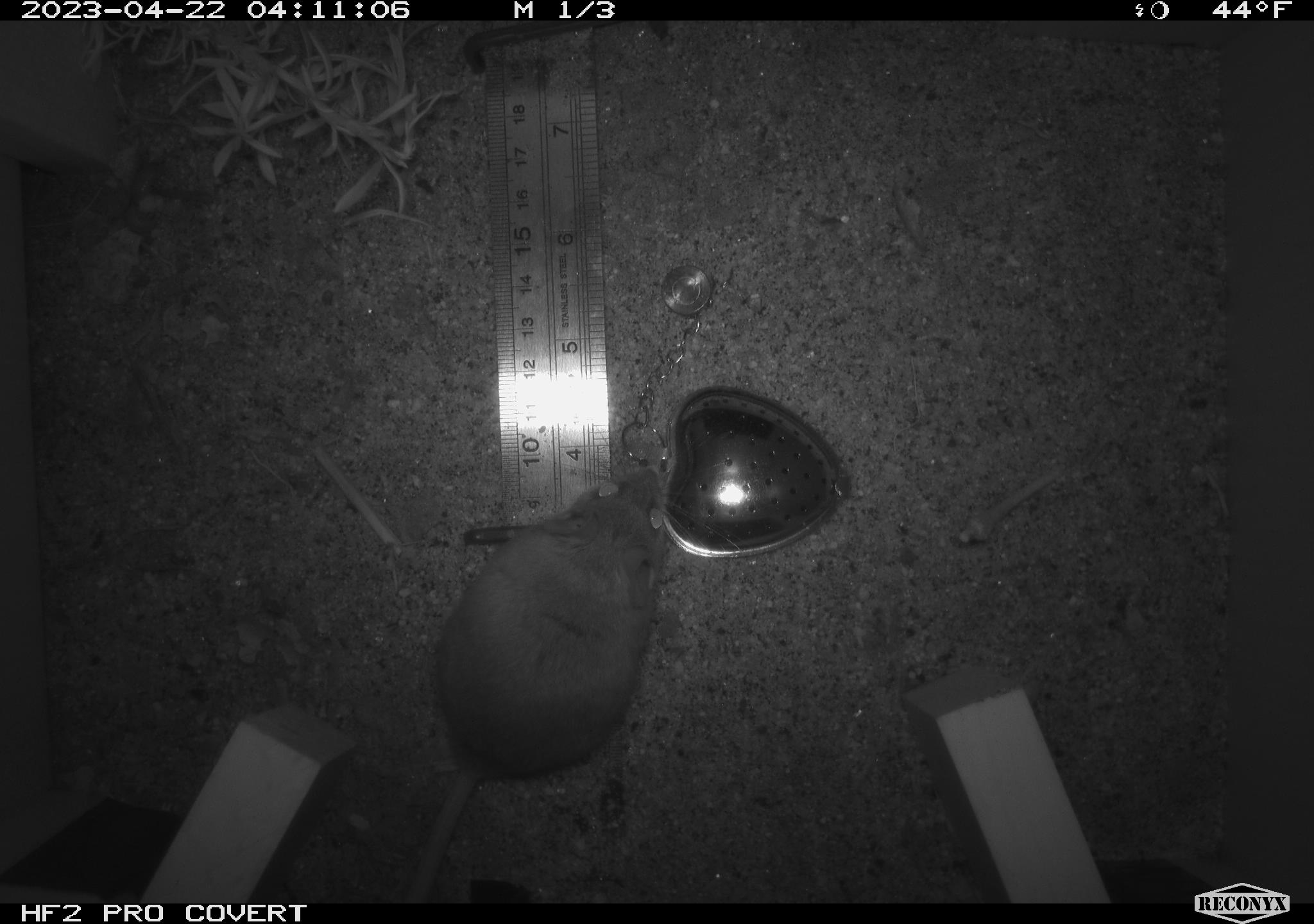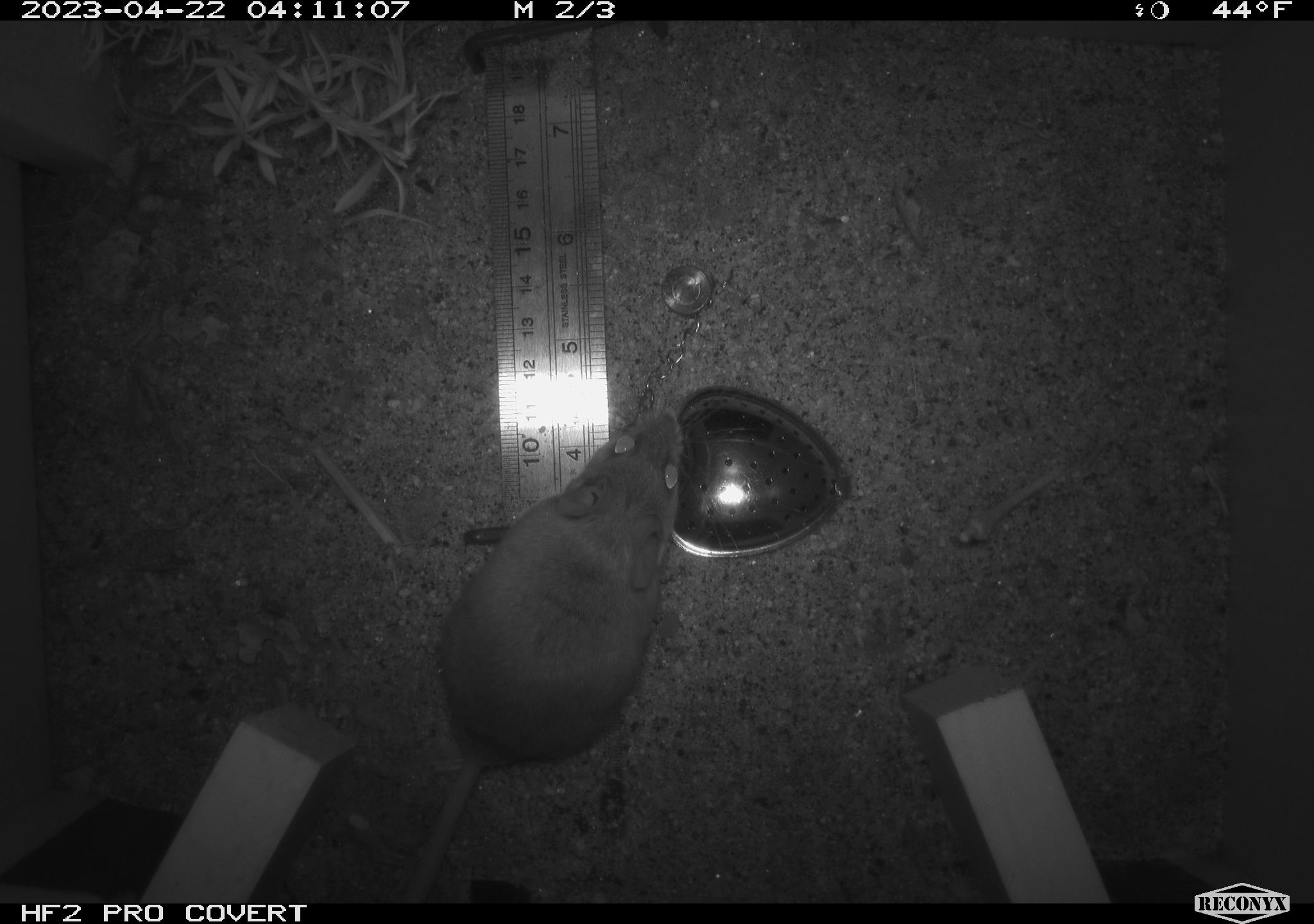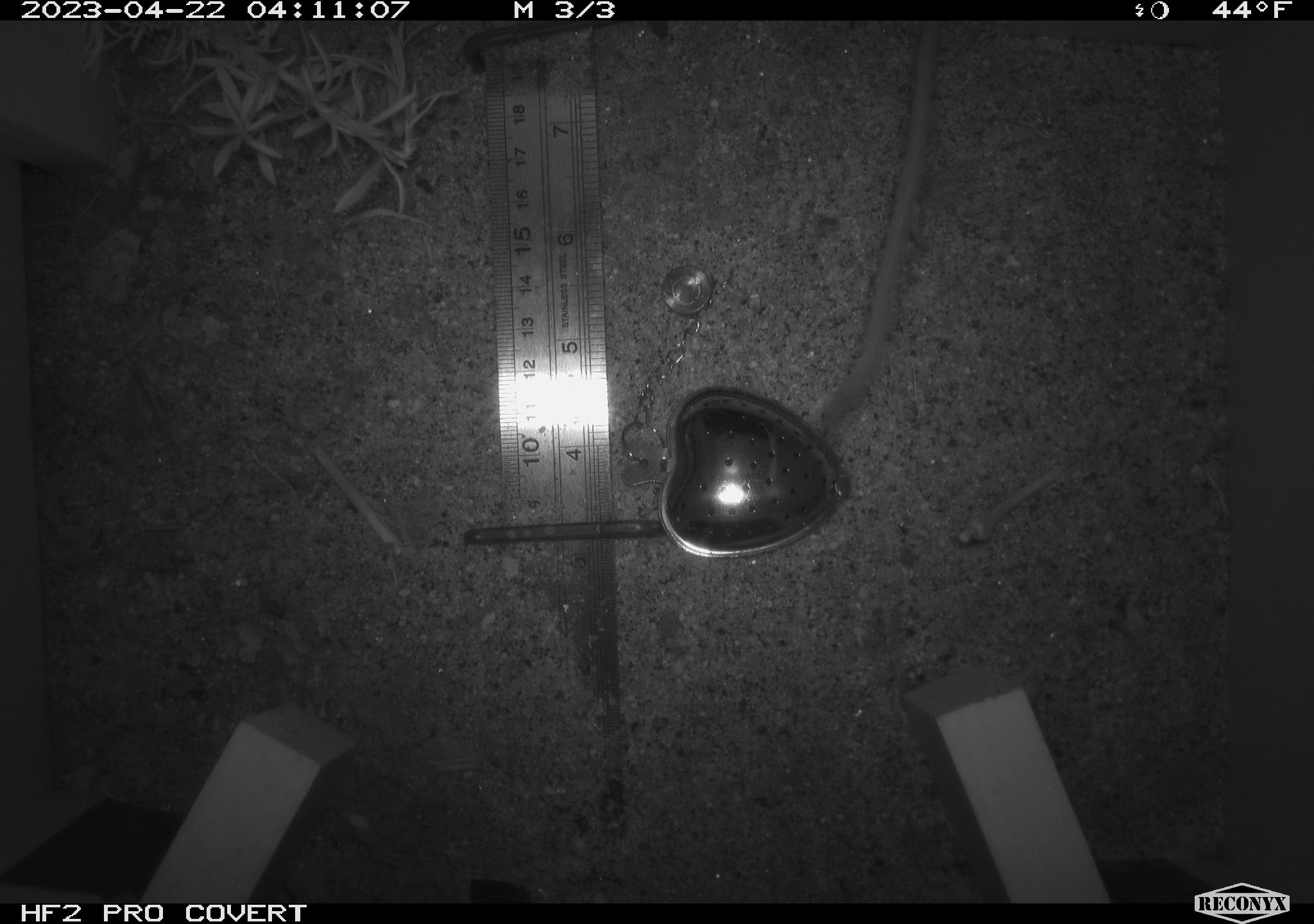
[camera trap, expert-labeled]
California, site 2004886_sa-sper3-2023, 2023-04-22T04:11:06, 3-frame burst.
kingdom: Animalia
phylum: Chordata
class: Mammalia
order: Rodentia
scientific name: Rodentia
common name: mouse species